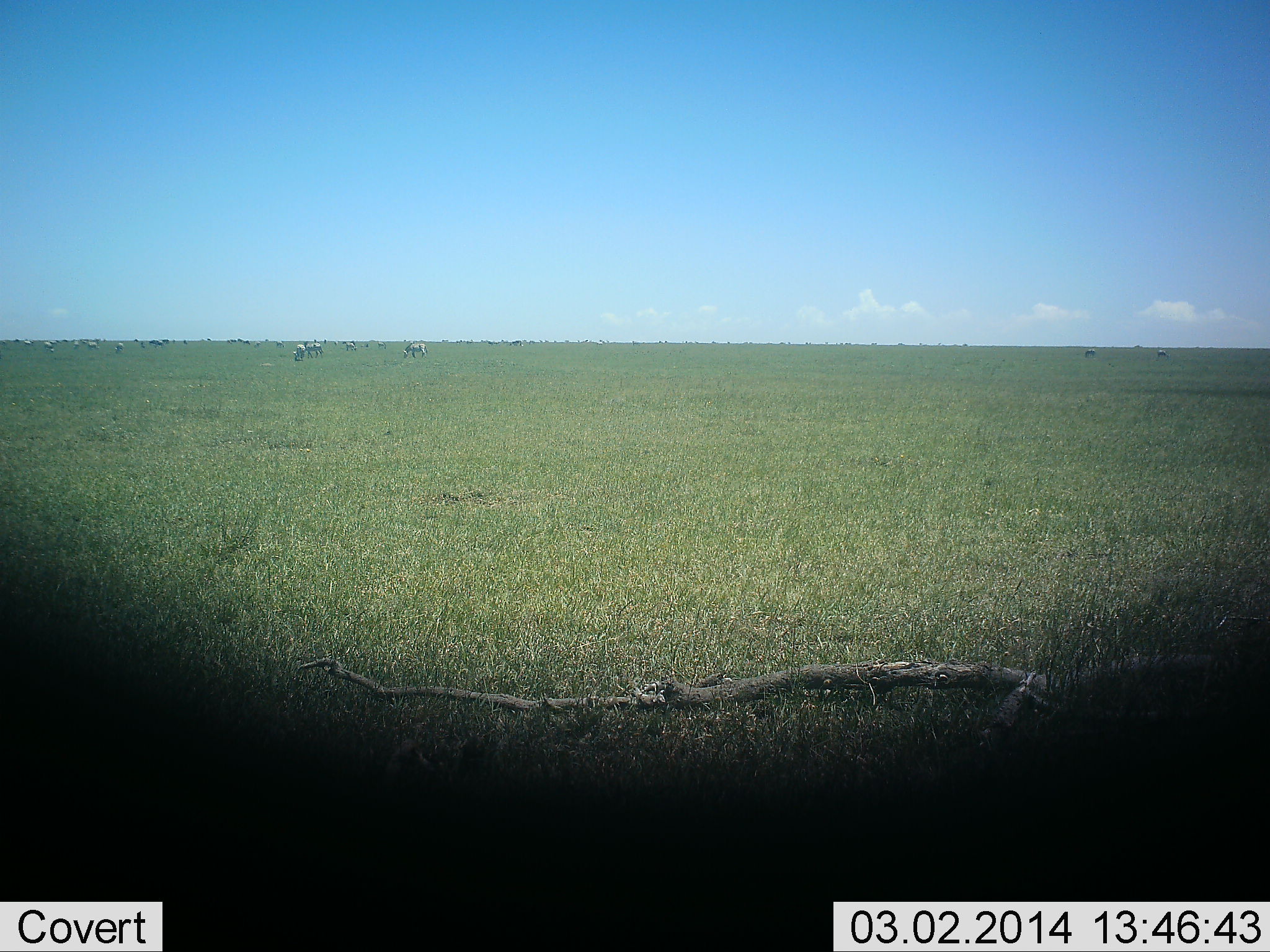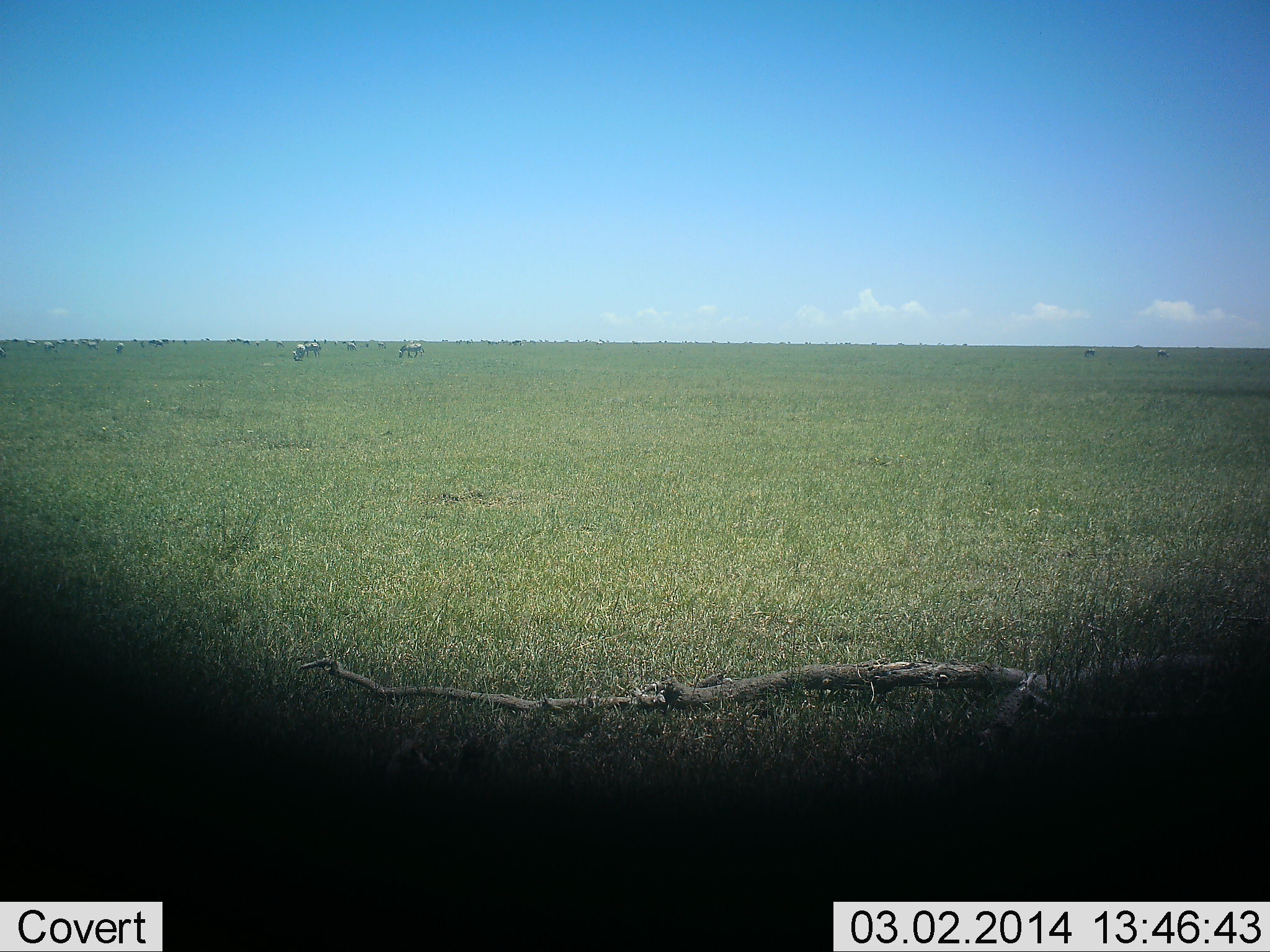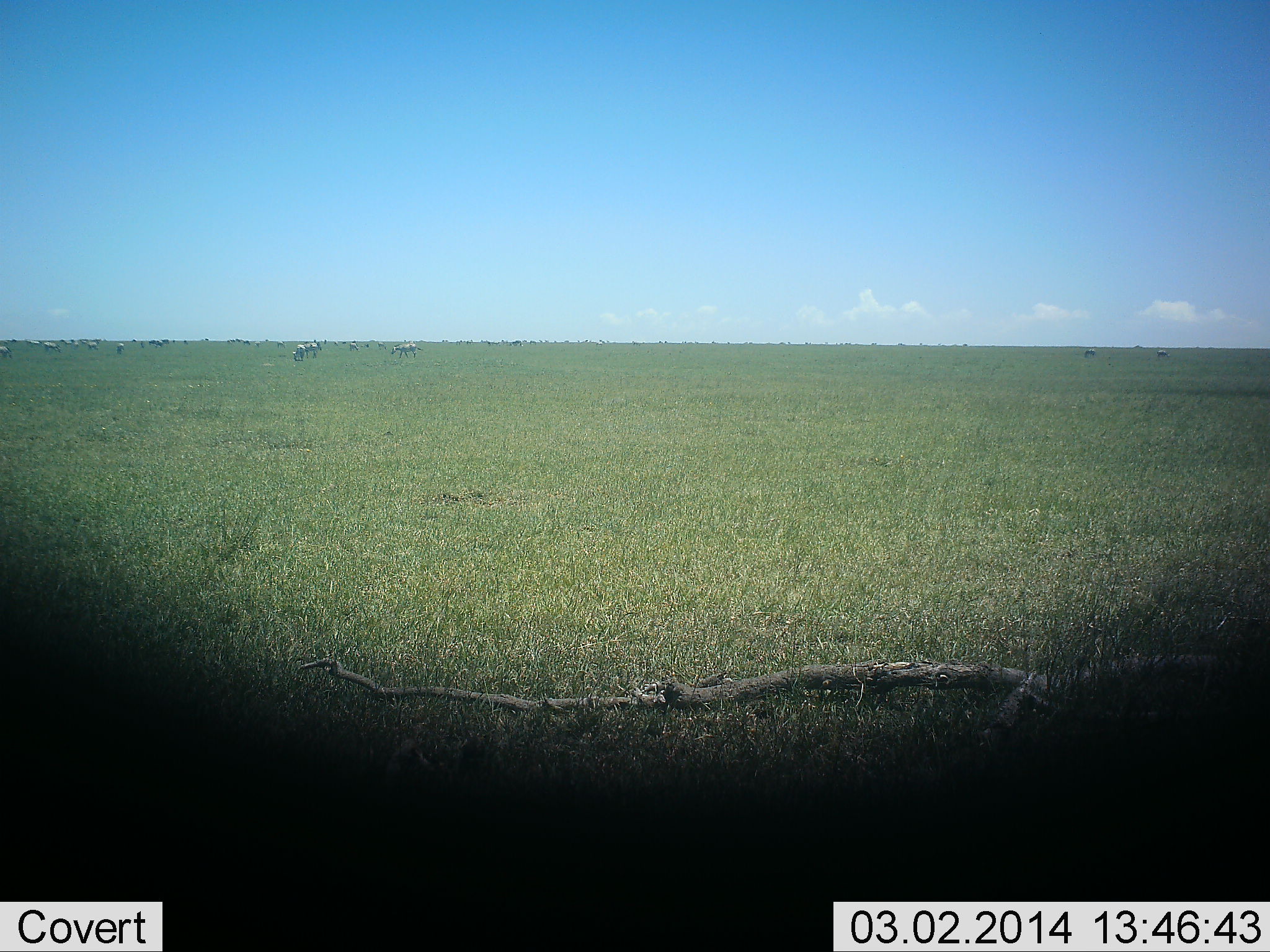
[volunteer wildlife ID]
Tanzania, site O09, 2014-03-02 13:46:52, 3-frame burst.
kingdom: Animalia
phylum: Chordata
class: Mammalia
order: Perissodactyla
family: Equidae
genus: Equus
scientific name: Equus quagga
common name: plains zebra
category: zebra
Zebra (plains zebra) (Equus quagga), count 11-50. Behavior (volunteer vote fractions): standing 62%, resting 0%, moving 38%, interacting 12%. Young present (vote fraction): 0%. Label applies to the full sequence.